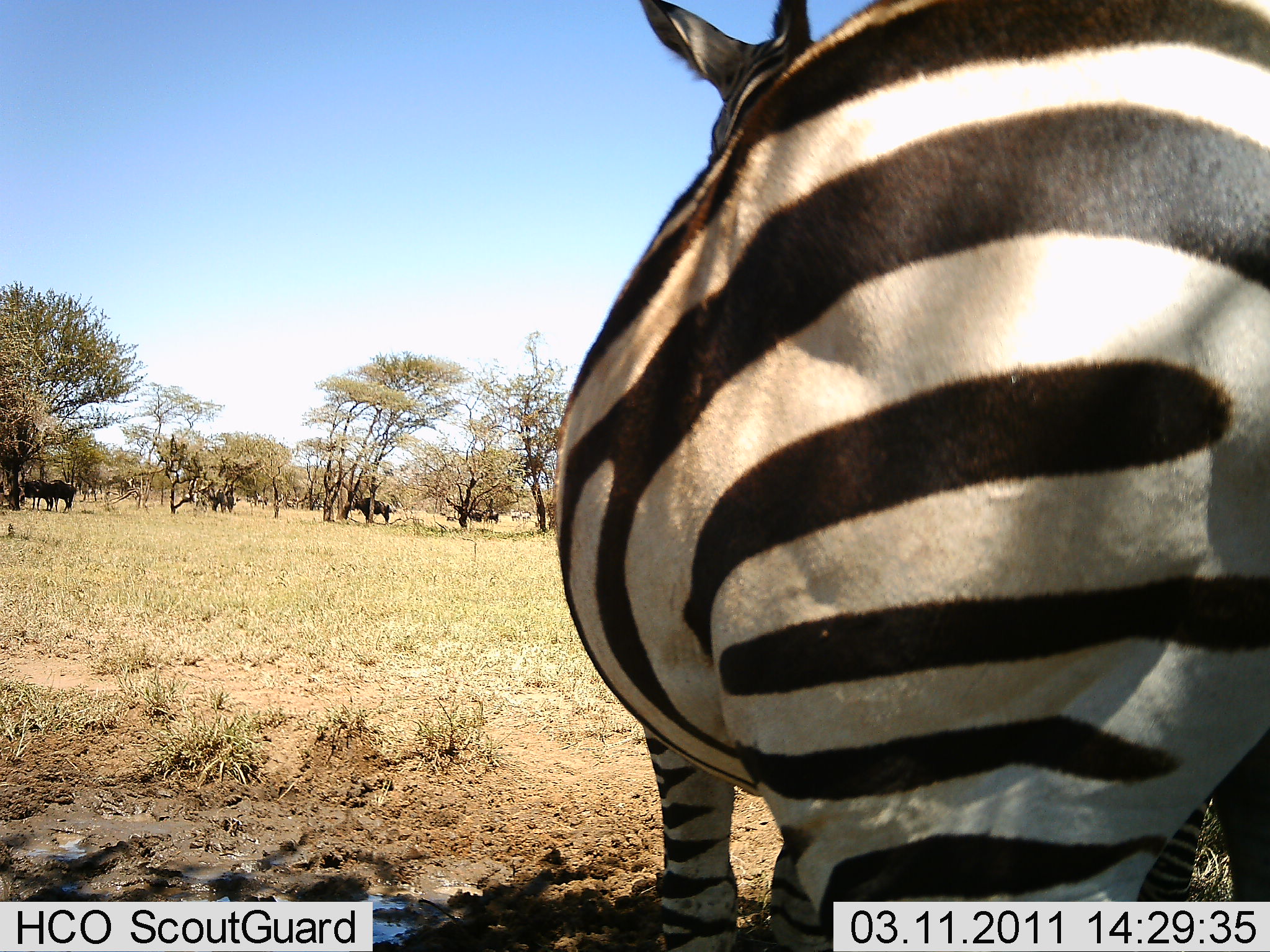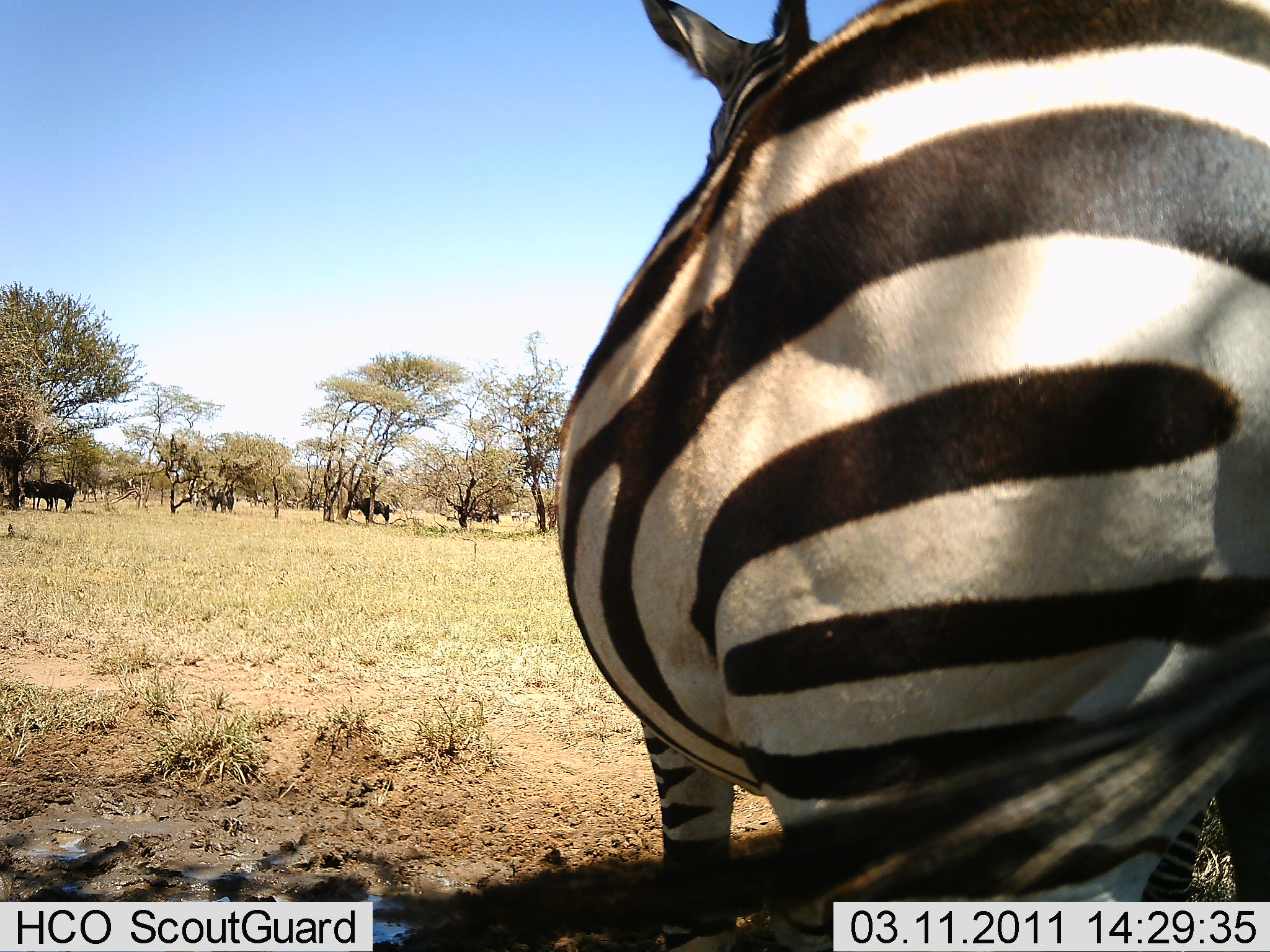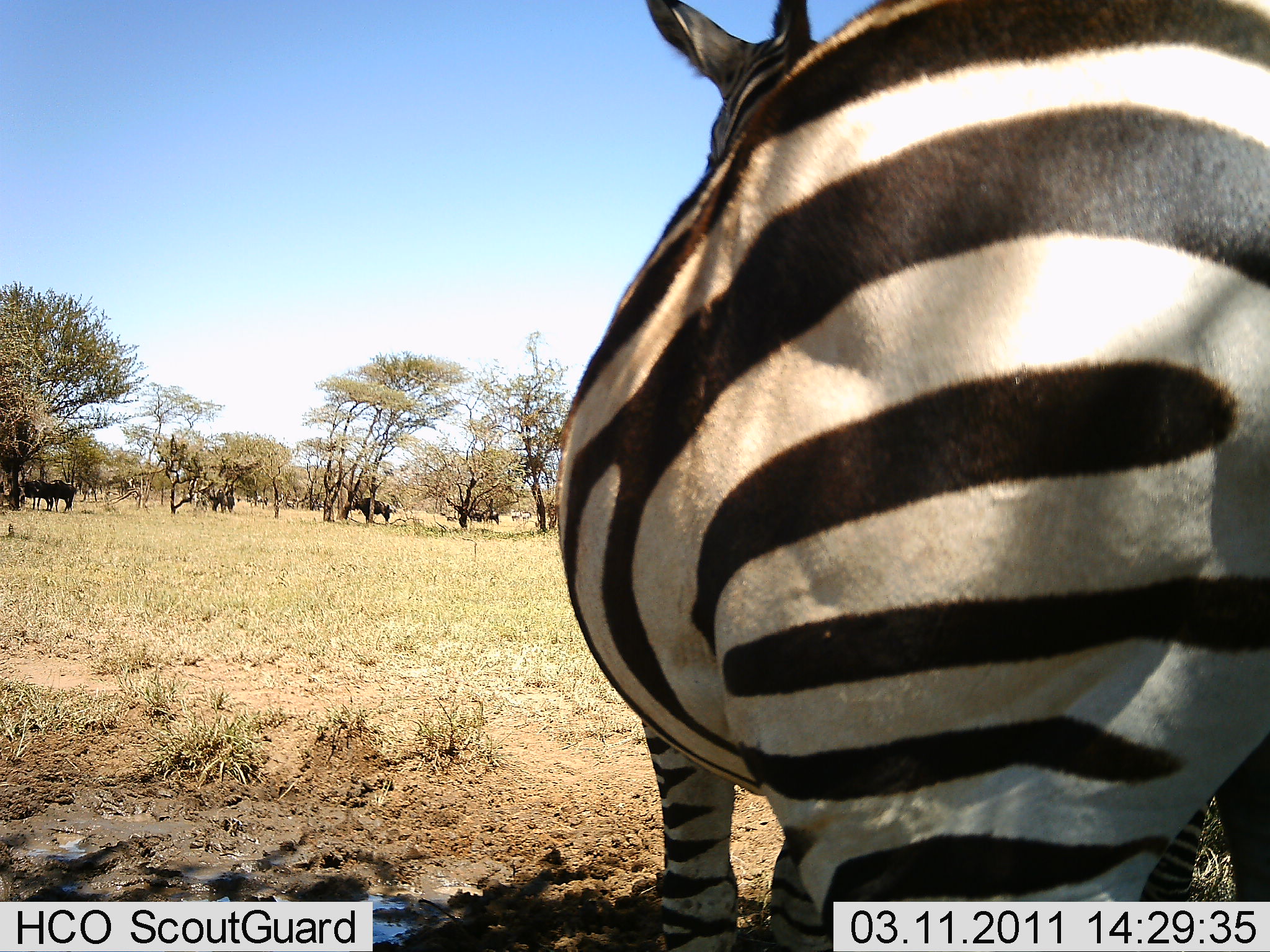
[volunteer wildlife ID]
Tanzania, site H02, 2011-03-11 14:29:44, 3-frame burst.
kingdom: Animalia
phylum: Chordata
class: Mammalia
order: Artiodactyla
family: Bovidae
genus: Connochaetes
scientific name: Connochaetes taurinus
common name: blue wildebeest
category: wildebeest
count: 4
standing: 55%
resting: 0%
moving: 0%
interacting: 9%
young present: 0%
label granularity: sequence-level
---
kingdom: Animalia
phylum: Chordata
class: Mammalia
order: Perissodactyla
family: Equidae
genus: Equus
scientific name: Equus quagga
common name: plains zebra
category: zebra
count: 1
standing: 95%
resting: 5%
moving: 0%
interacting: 0%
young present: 0%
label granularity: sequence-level